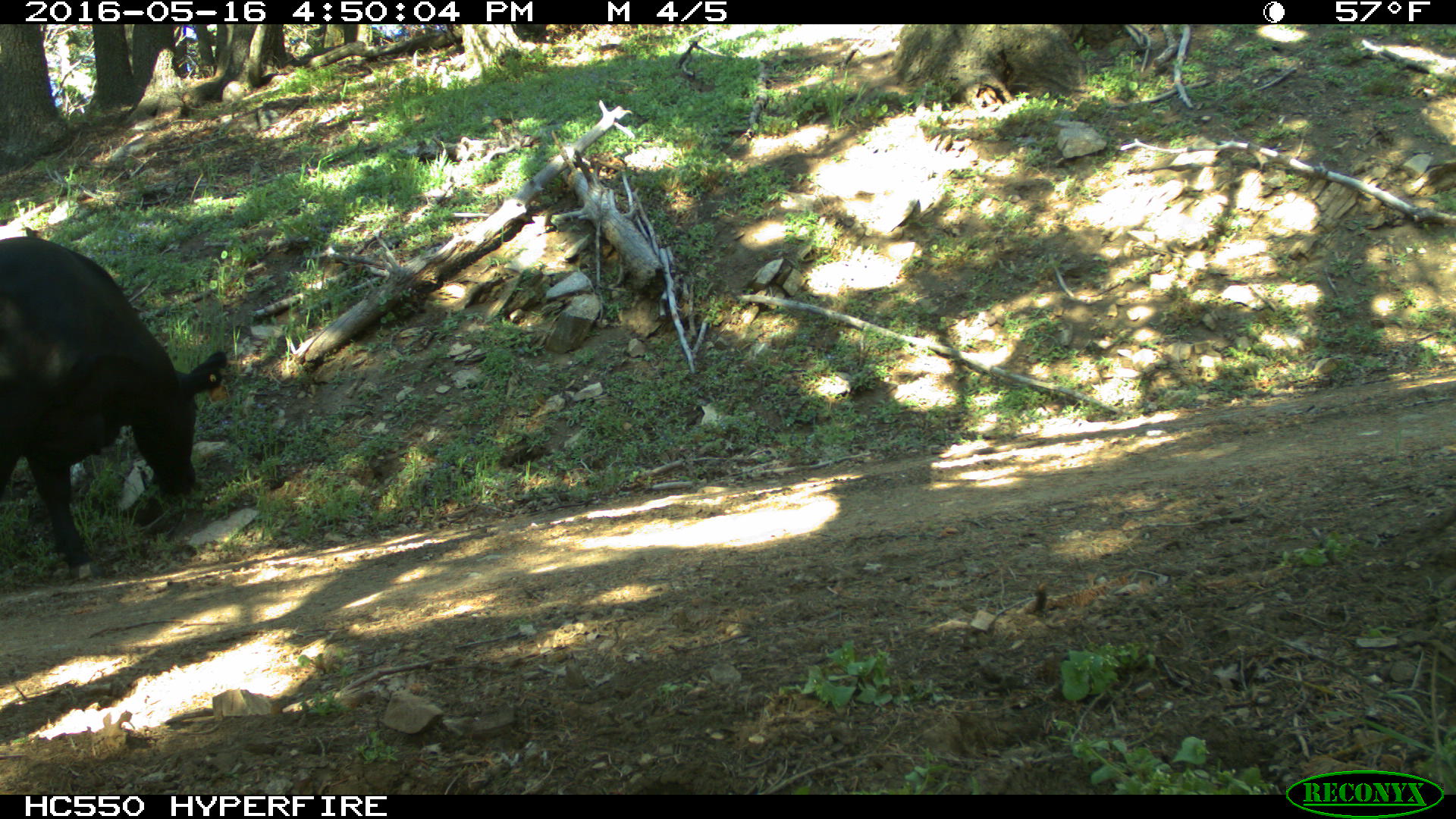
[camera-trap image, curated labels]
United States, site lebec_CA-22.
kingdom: Animalia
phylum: Chordata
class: Mammalia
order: Artiodactyla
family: Bovidae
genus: Bos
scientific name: Bos taurus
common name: domestic cow